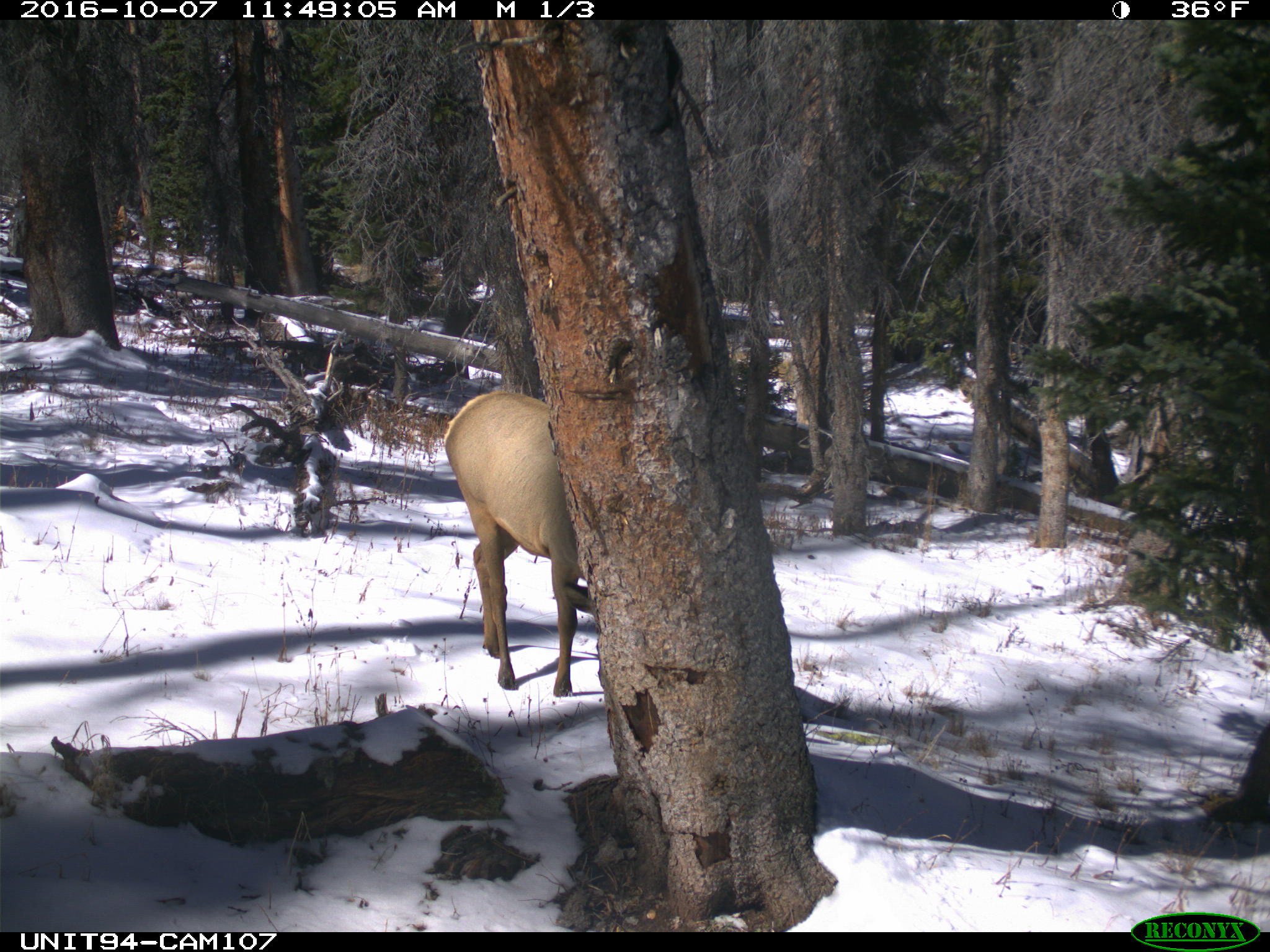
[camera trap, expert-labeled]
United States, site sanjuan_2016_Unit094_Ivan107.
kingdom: Animalia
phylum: Chordata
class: Mammalia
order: Artiodactyla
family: Cervidae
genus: Cervus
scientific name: Cervus elaphus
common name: red deer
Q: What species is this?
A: Cervus elaphus (red deer).